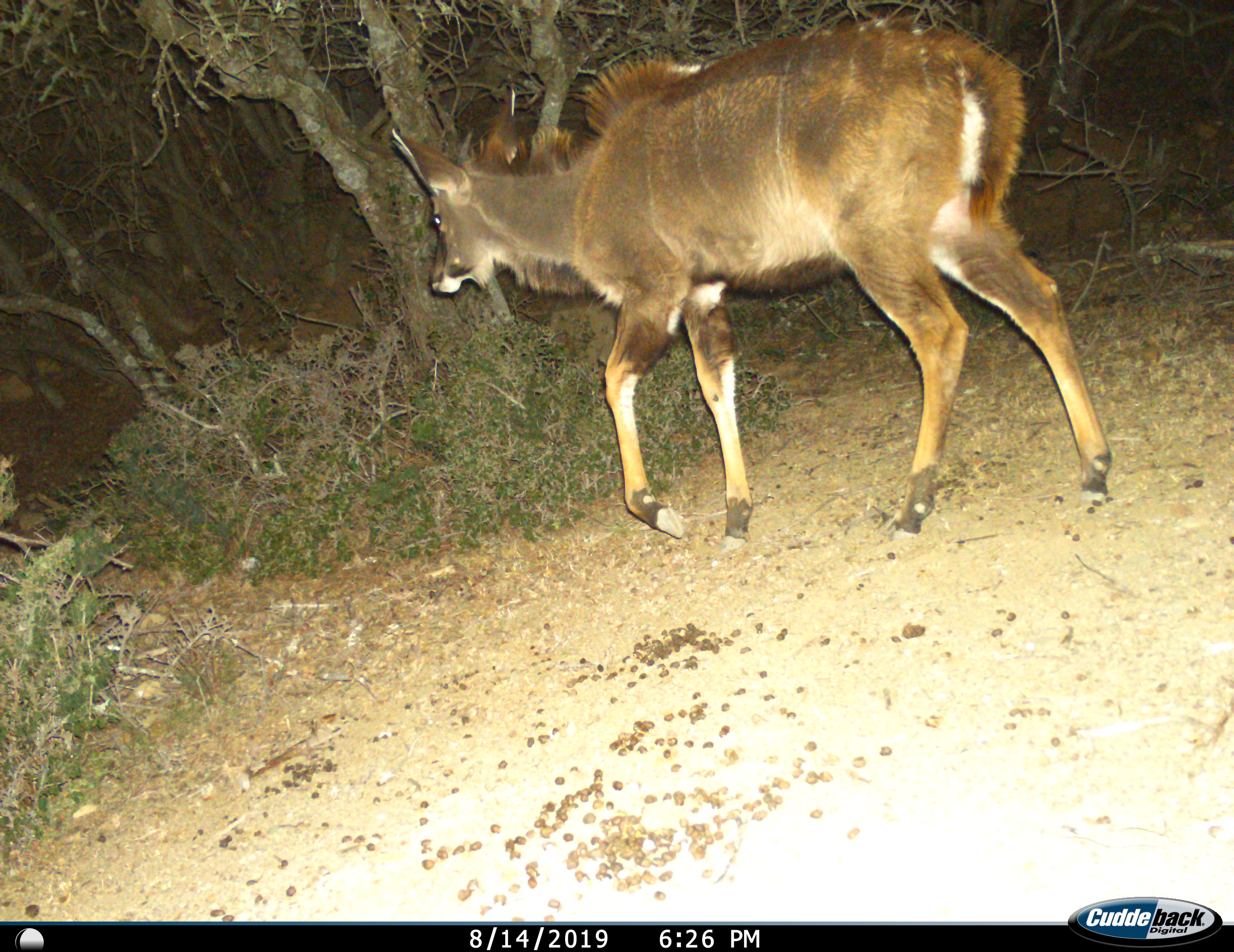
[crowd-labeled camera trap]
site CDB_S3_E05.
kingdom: Animalia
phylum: Chordata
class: Mammalia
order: Artiodactyla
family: Bovidae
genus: Tragelaphus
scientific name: Tragelaphus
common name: kudu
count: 1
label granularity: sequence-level